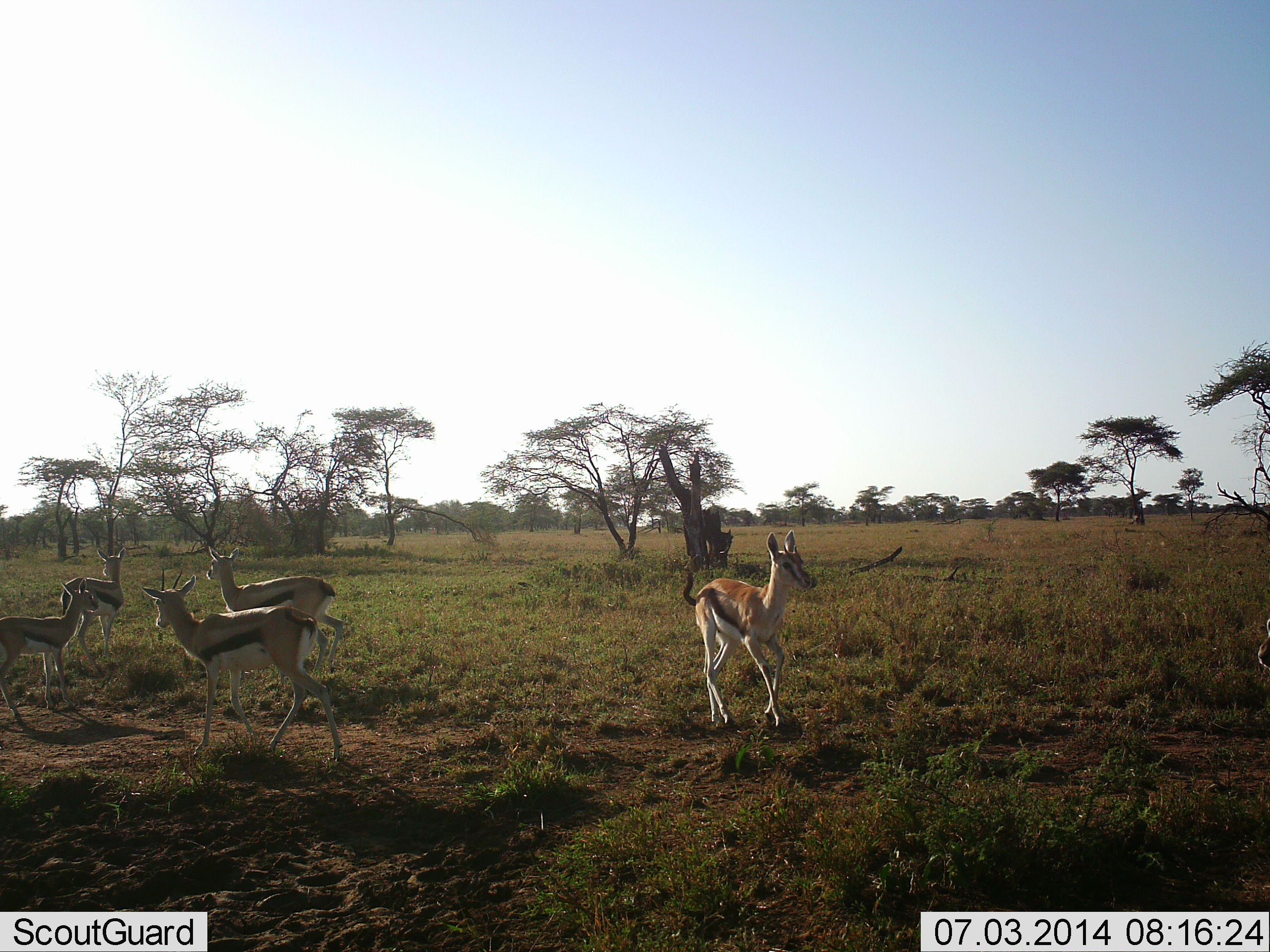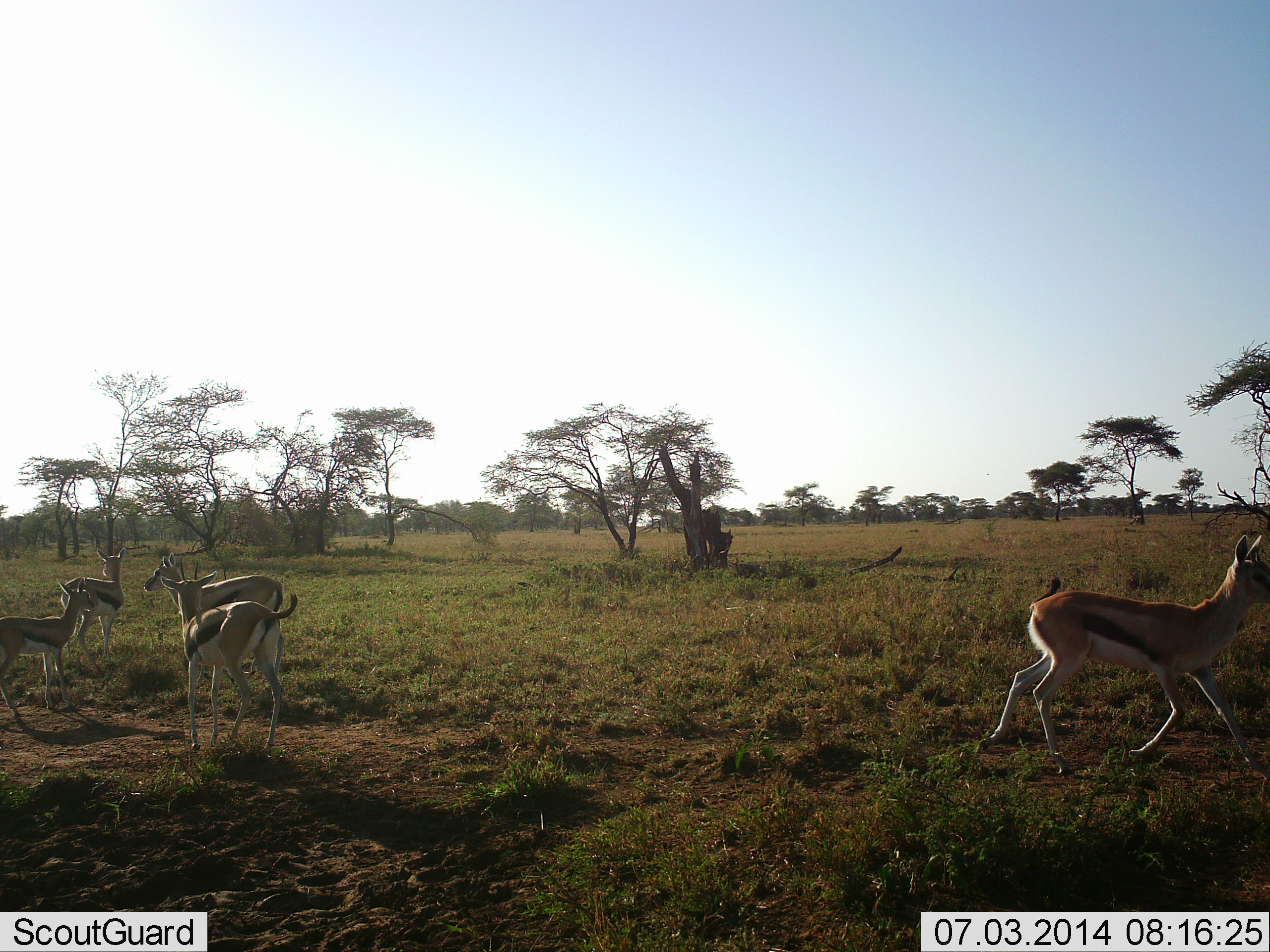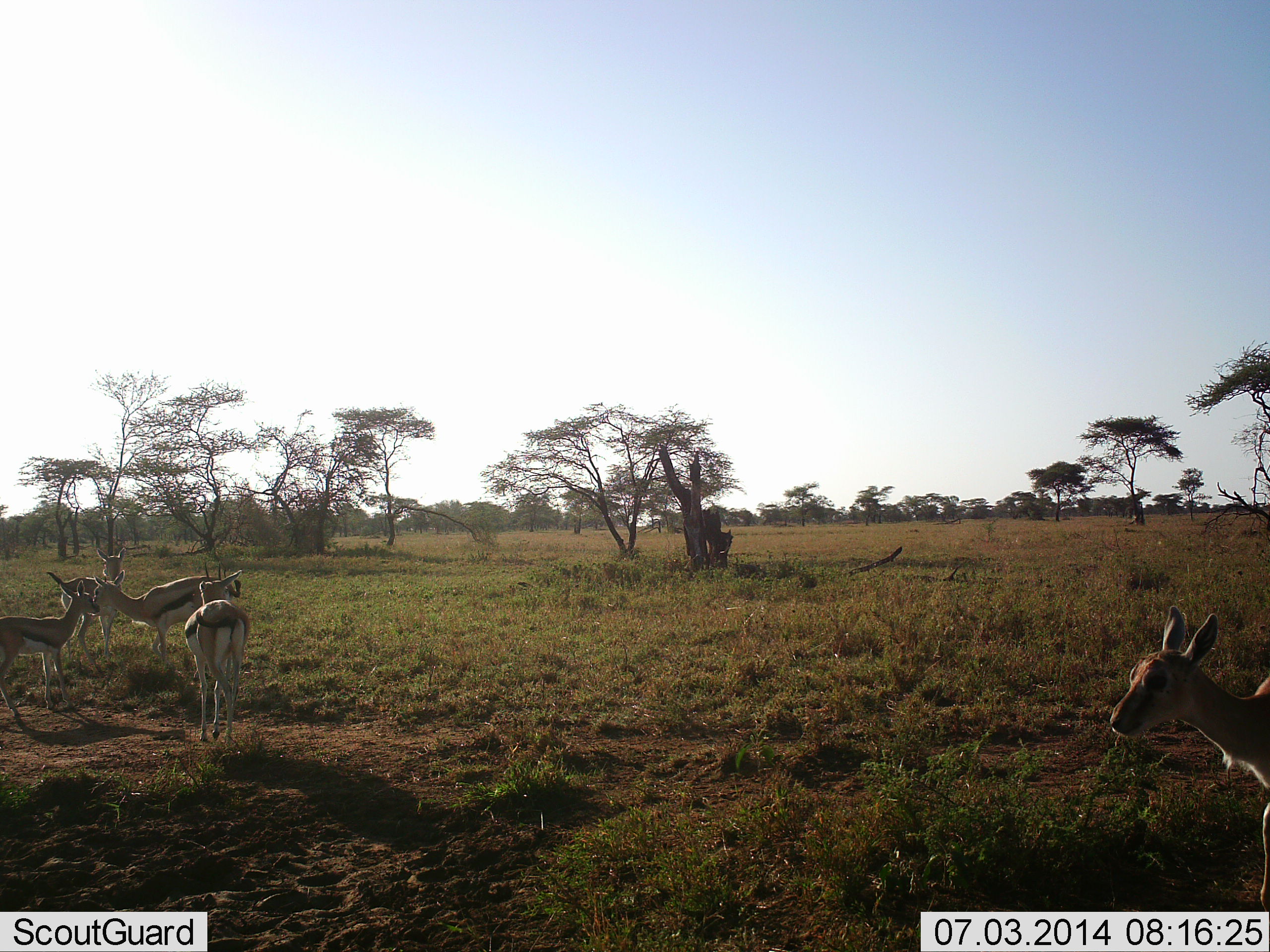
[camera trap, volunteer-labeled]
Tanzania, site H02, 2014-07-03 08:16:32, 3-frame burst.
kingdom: Animalia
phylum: Chordata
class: Mammalia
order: Artiodactyla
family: Bovidae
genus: Eudorcas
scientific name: Eudorcas thomsonii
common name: thomson's gazelle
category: gazellethomsons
Gazellethomsons (thomson's gazelle) (Eudorcas thomsonii), count 5. Behavior (volunteer vote fractions): standing 80%, resting 0%, moving 100%, interacting 40%. Young present (vote fraction): 0%. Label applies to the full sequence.